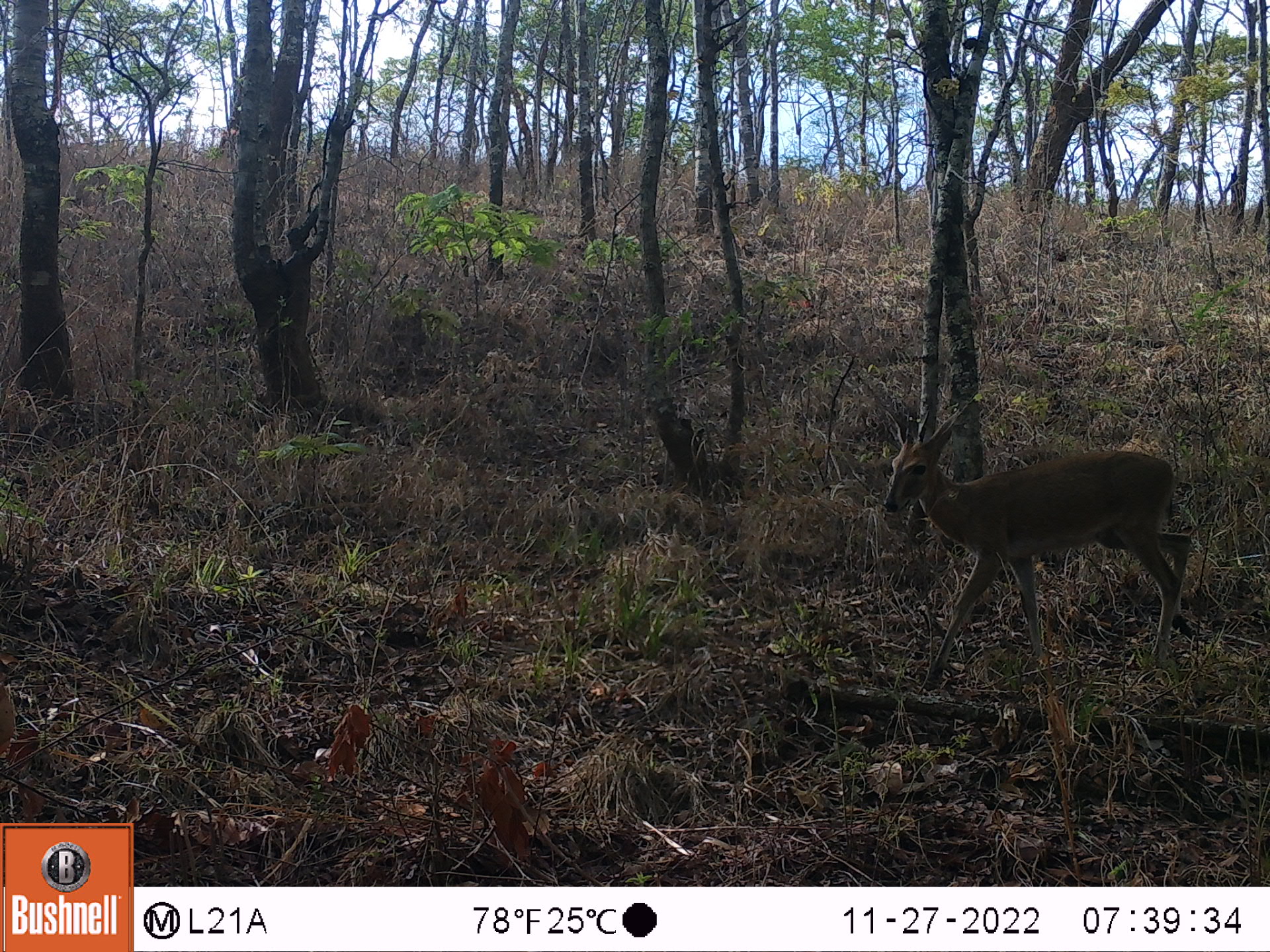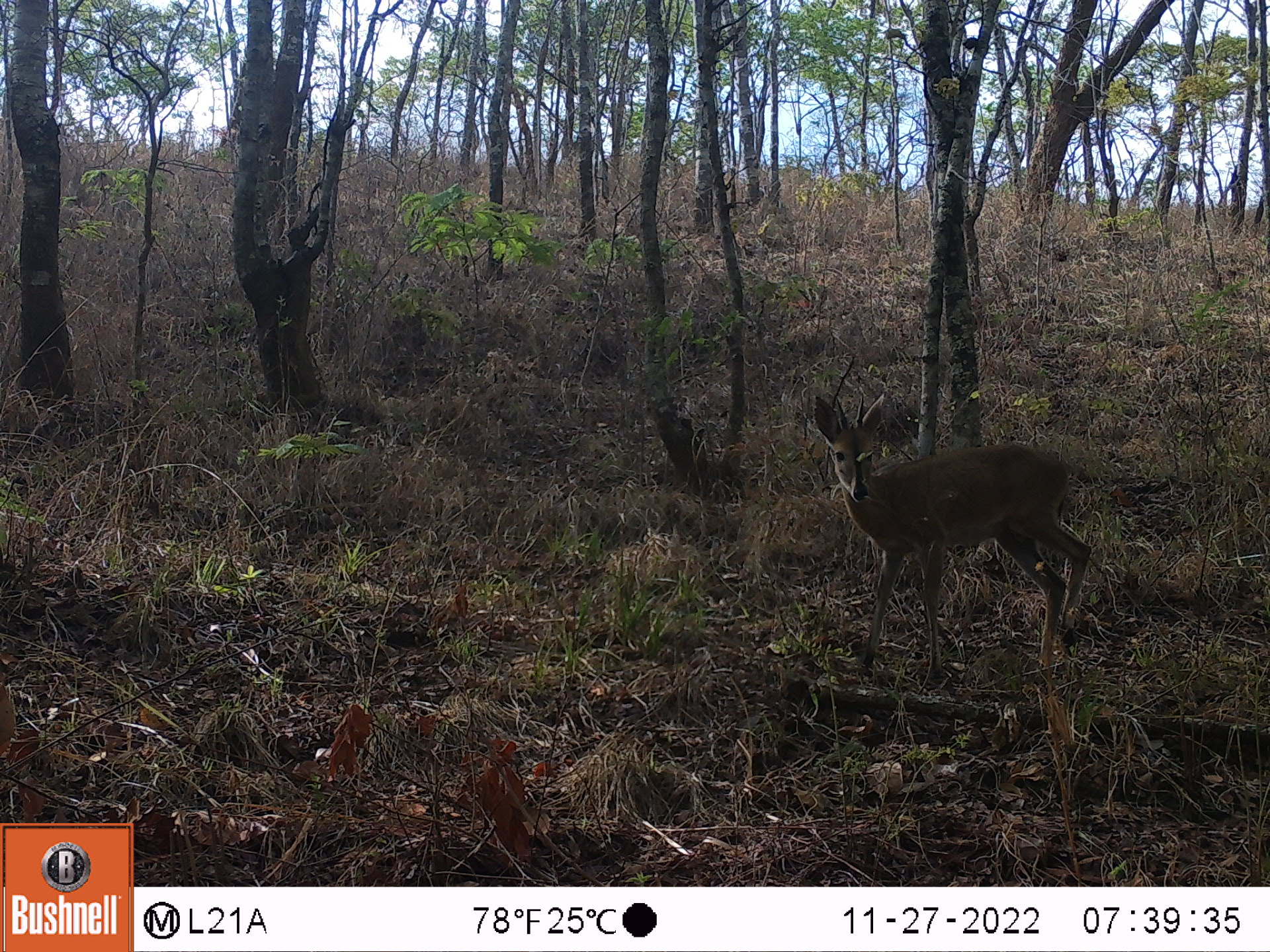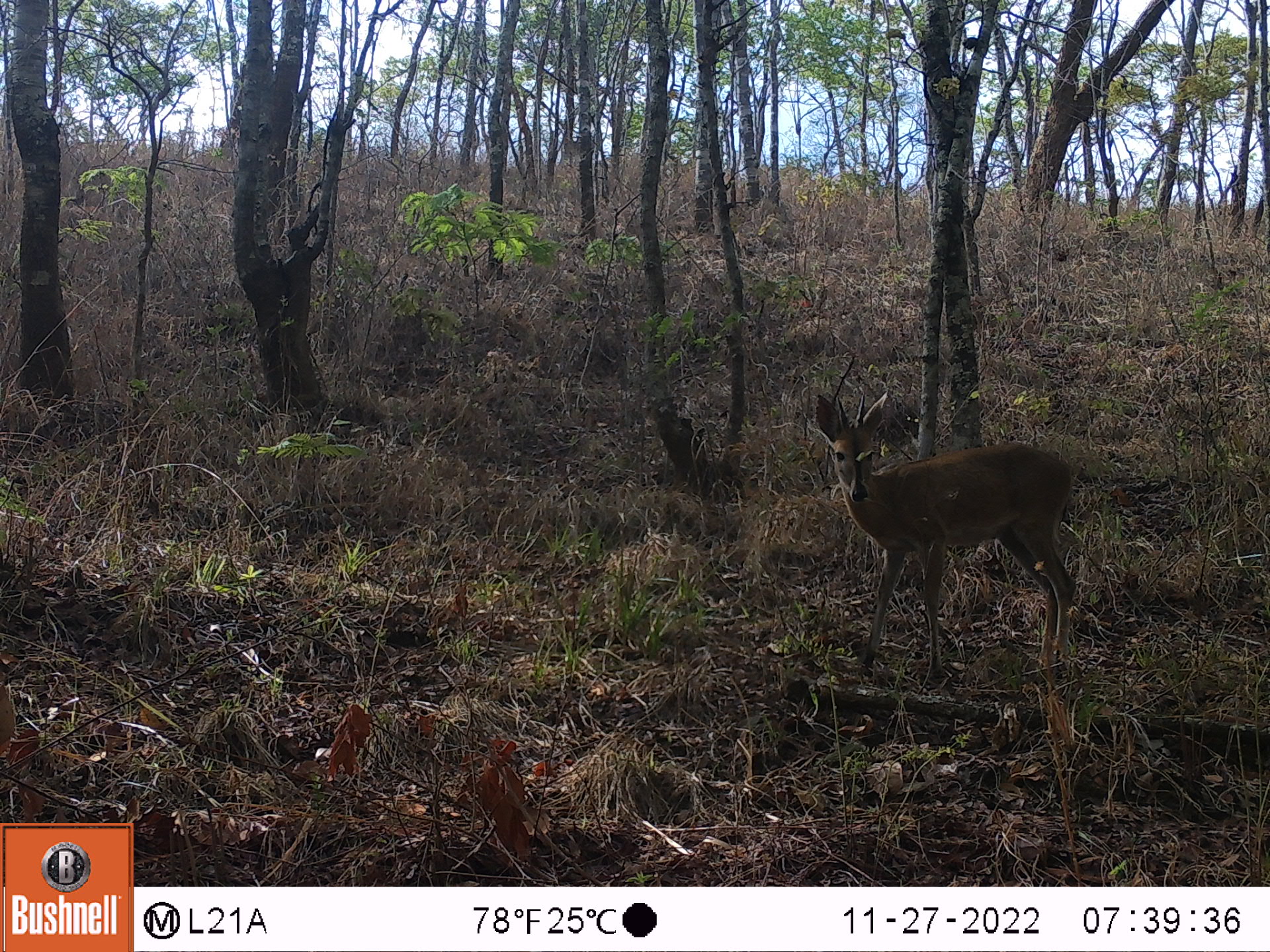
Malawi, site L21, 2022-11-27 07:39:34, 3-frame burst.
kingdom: Animalia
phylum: Chordata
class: Mammalia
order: Artiodactyla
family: Bovidae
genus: Sylvicapra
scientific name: Sylvicapra grimmia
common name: common duiker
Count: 1.